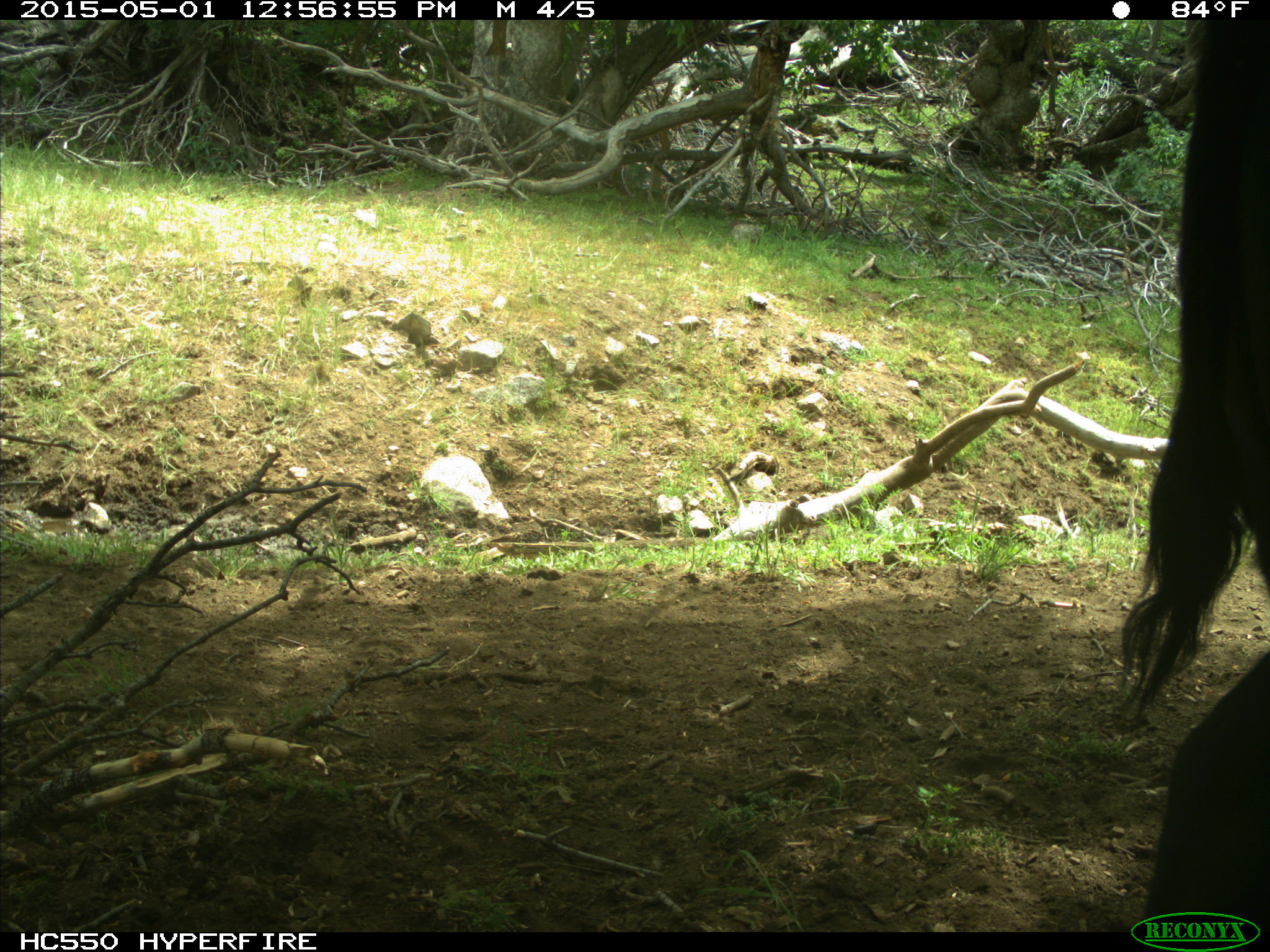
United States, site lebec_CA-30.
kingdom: Animalia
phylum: Chordata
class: Mammalia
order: Artiodactyla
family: Bovidae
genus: Bos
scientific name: Bos taurus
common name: domestic cow